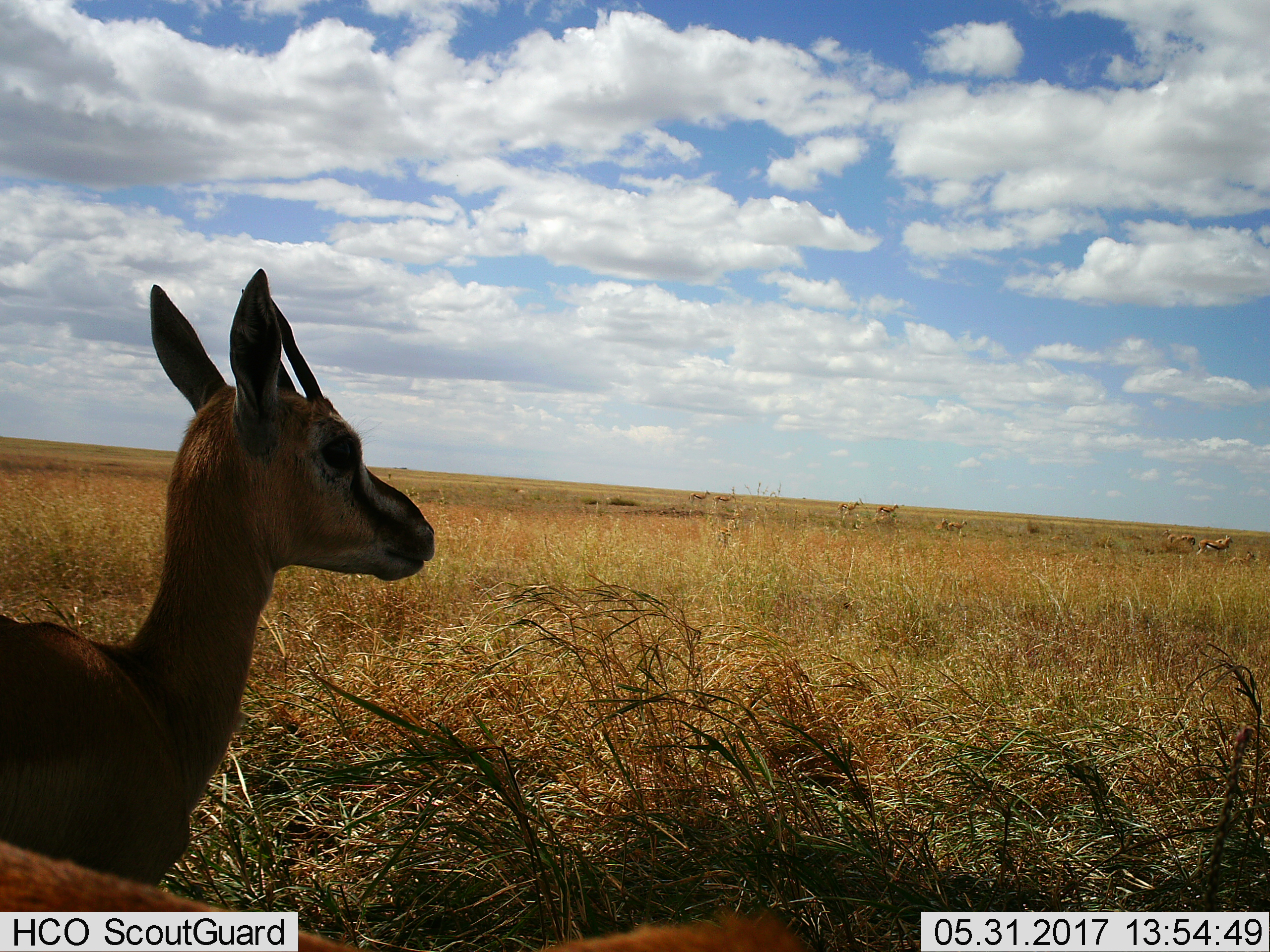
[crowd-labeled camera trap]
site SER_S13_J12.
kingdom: Animalia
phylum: Chordata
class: Mammalia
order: Artiodactyla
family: Bovidae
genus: Eudorcas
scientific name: Eudorcas thomsonii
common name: thomson's gazelle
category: gazellethomsons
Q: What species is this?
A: Gazellethomsons (thomson's gazelle) (Eudorcas thomsonii).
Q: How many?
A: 11-50.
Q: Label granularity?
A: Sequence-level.